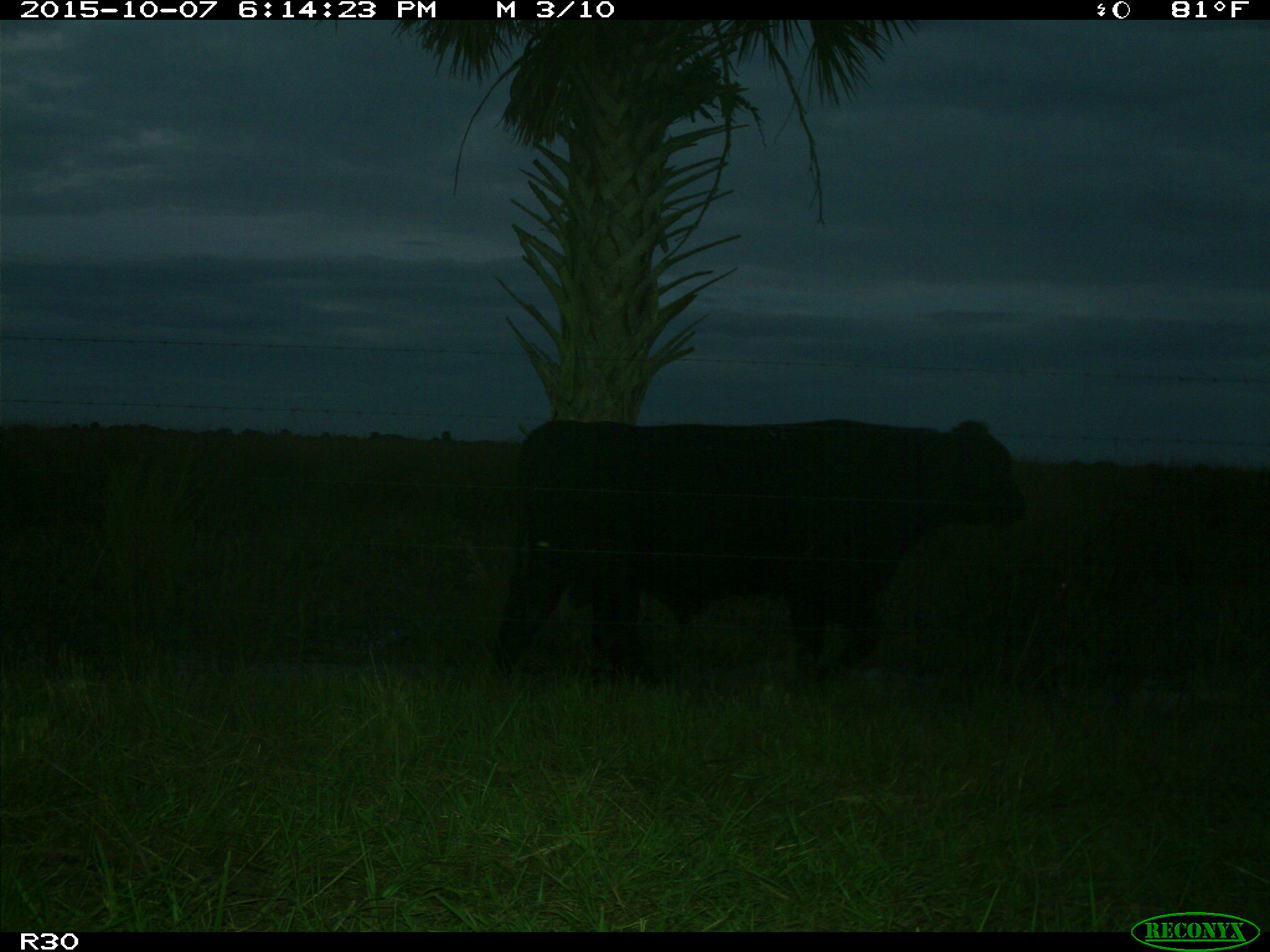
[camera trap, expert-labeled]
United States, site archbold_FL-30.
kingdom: Animalia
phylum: Chordata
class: Mammalia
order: Artiodactyla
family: Bovidae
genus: Bos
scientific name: Bos taurus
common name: domestic cow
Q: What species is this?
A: Bos taurus (domestic cow).